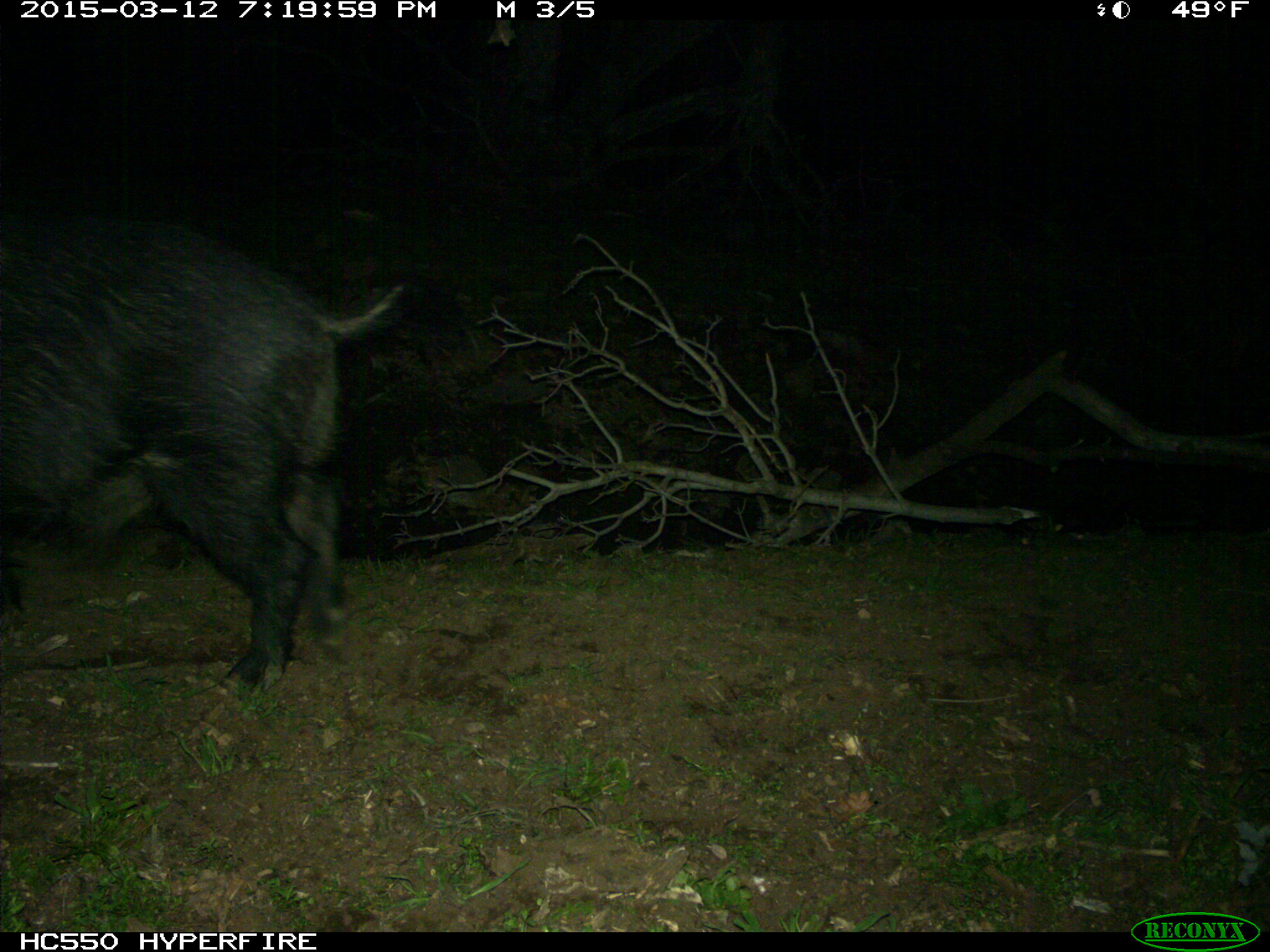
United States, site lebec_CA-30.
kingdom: Animalia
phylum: Chordata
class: Mammalia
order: Artiodactyla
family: Suidae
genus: Sus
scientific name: Sus scrofa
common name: wild boar